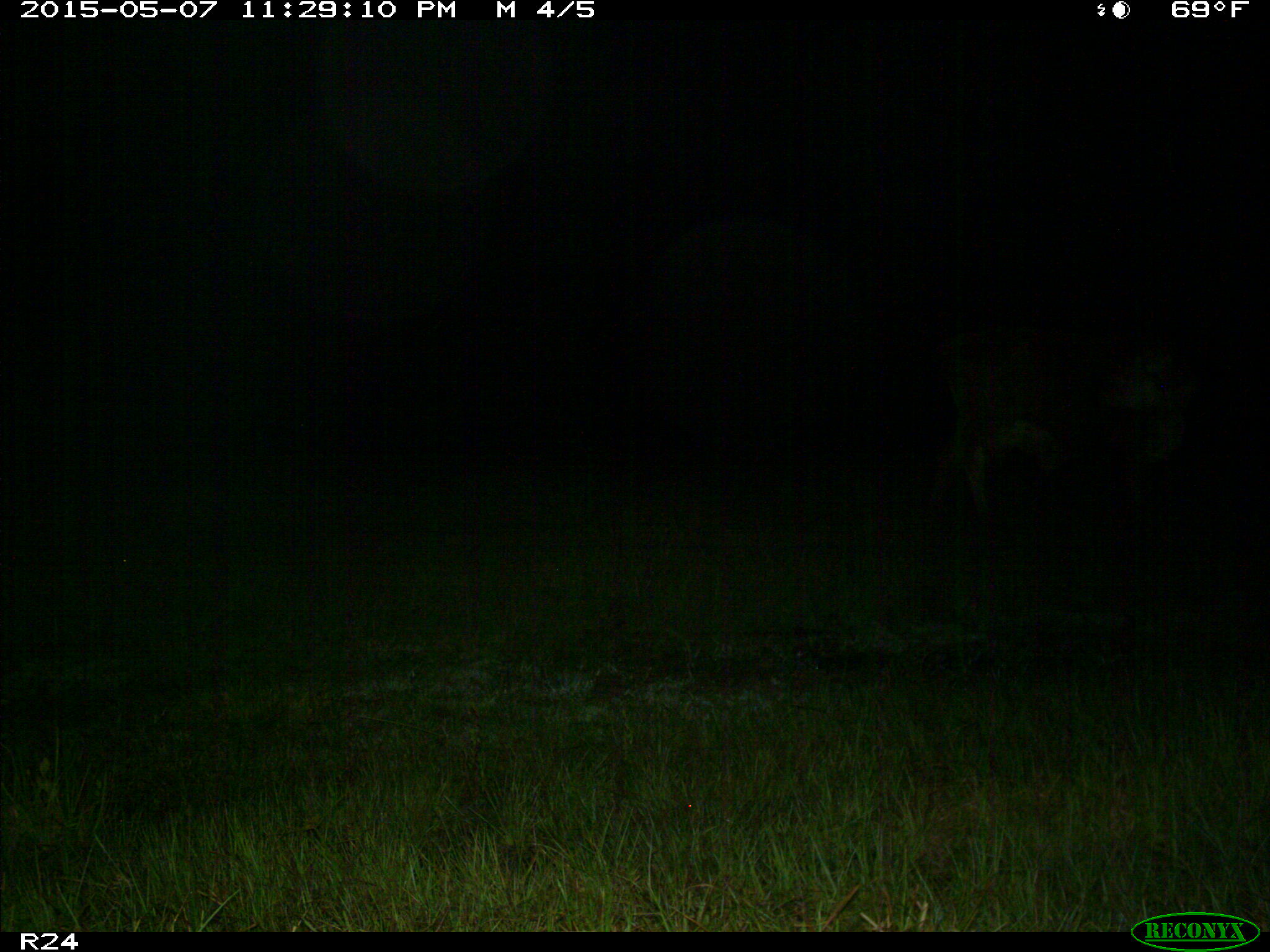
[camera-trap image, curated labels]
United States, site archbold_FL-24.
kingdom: Animalia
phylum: Chordata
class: Mammalia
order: Artiodactyla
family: Bovidae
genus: Bos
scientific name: Bos taurus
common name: domestic cow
Bos taurus (domestic cow).